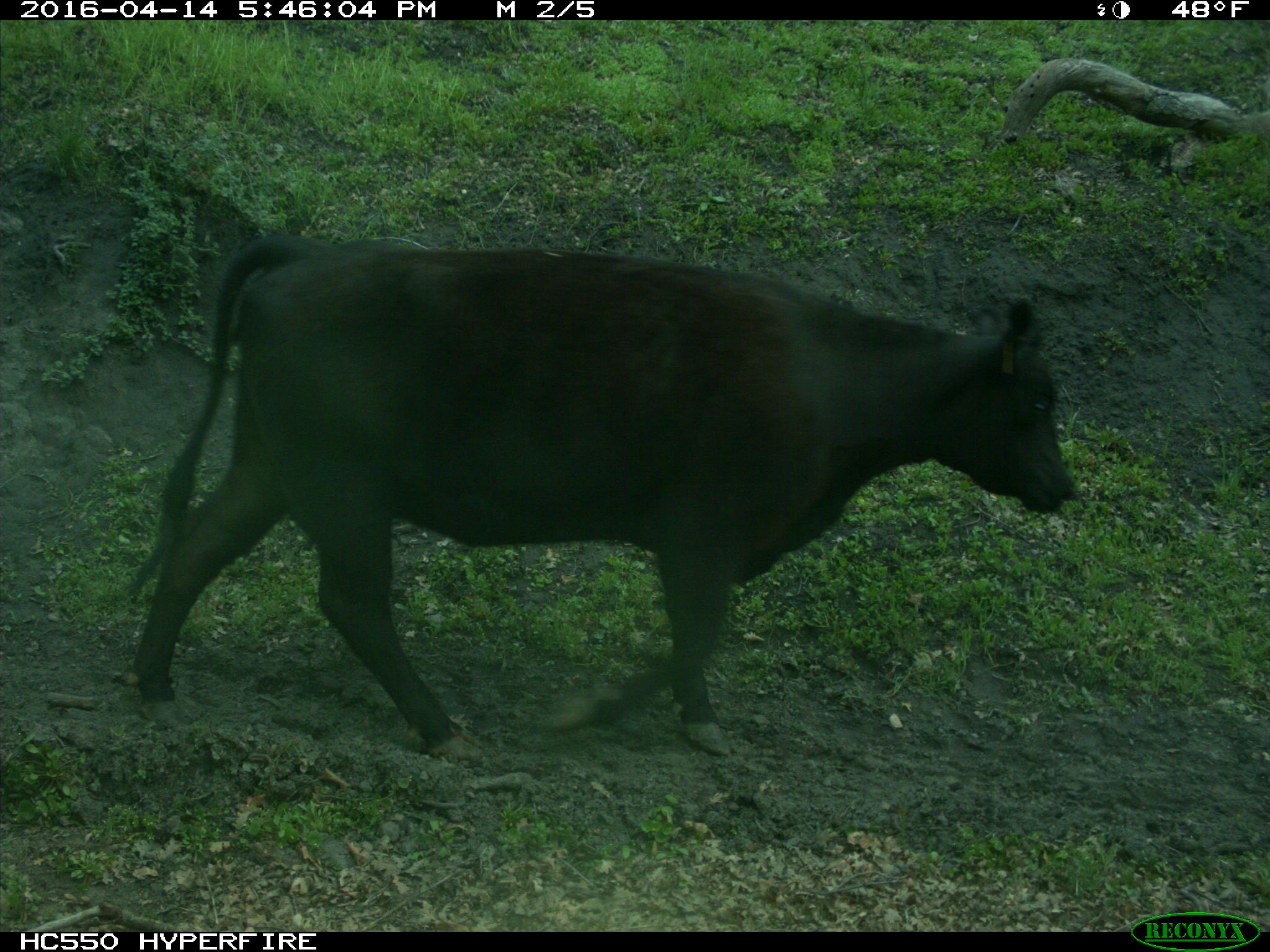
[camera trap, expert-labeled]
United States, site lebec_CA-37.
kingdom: Animalia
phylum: Chordata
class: Mammalia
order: Artiodactyla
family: Bovidae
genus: Bos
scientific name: Bos taurus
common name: domestic cow